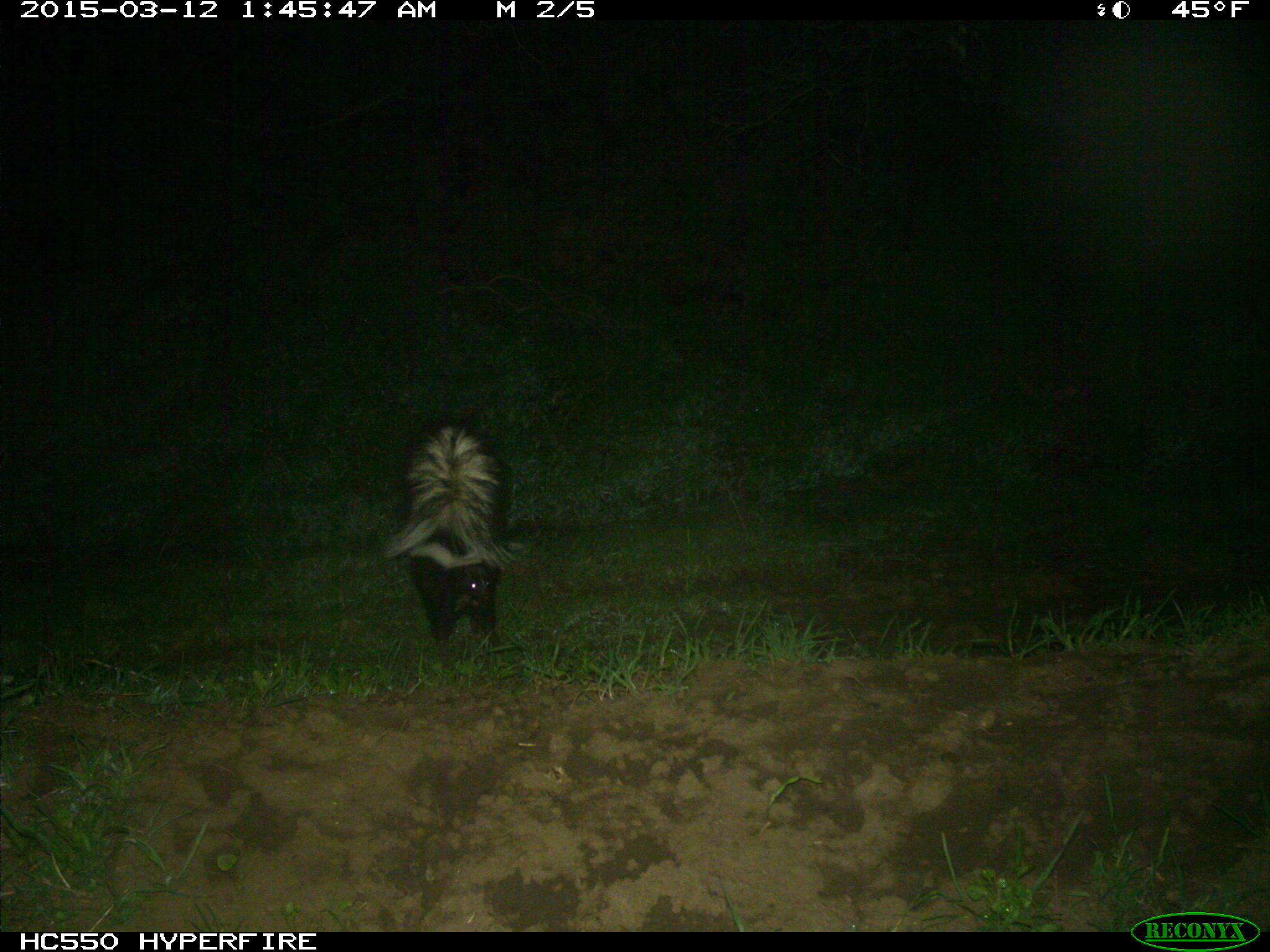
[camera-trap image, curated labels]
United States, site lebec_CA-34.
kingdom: Animalia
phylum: Chordata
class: Mammalia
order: Carnivora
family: Mephitidae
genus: Mephitis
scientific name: Mephitis mephitis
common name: striped skunk